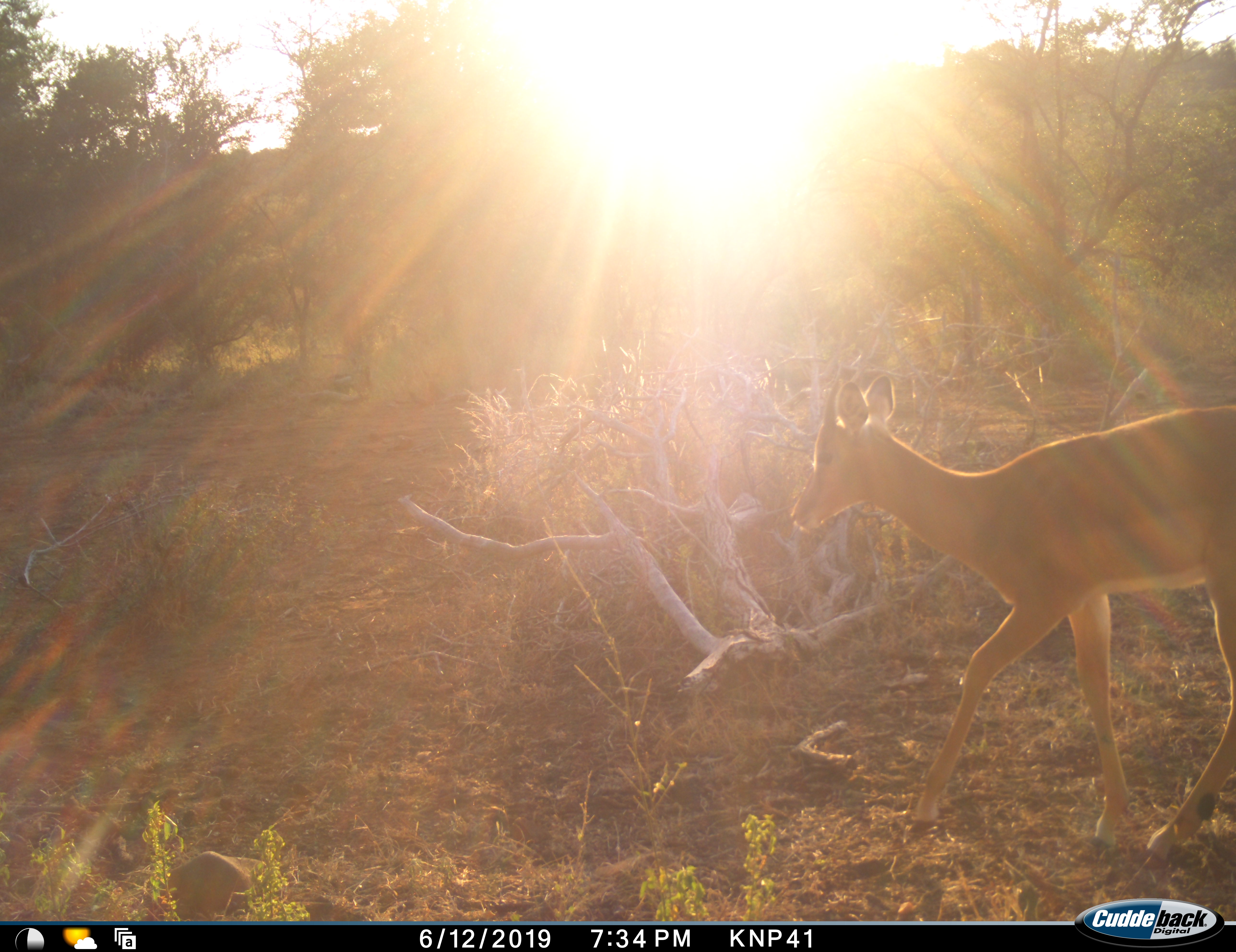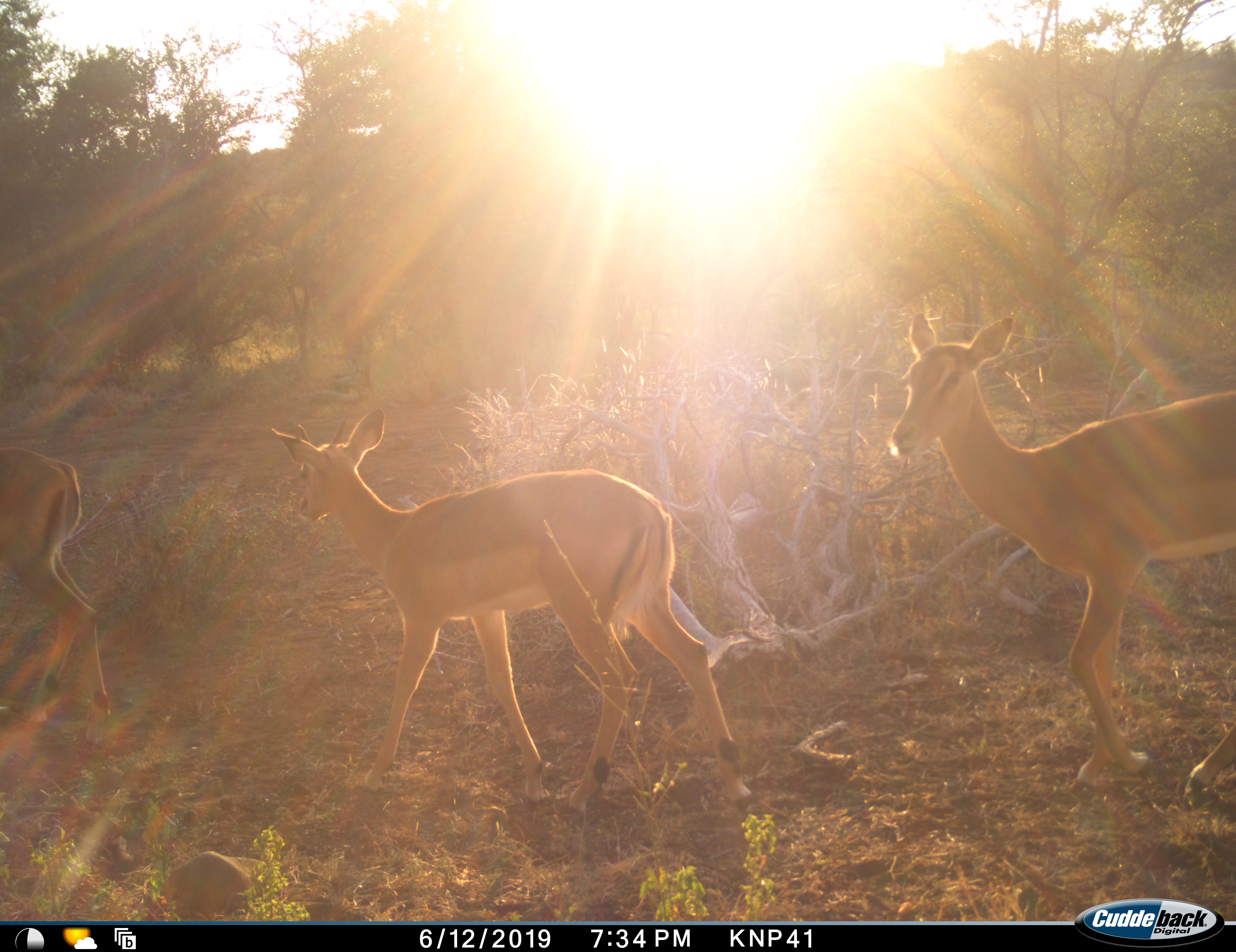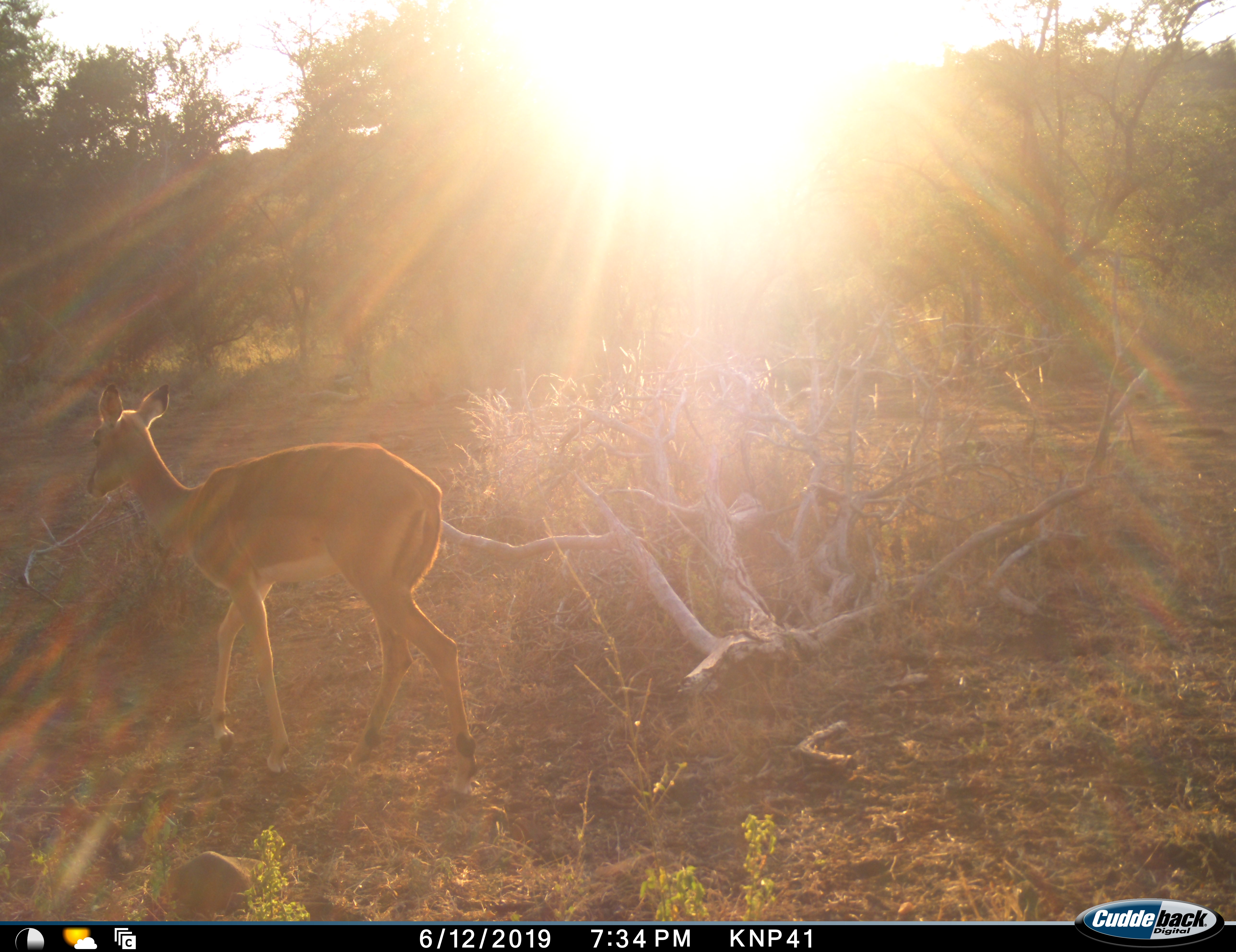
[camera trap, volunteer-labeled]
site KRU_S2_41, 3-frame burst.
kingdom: Animalia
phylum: Chordata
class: Mammalia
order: Artiodactyla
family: Bovidae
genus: Aepyceros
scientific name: Aepyceros melampus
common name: impala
Impala (Aepyceros melampus), count 3. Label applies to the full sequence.